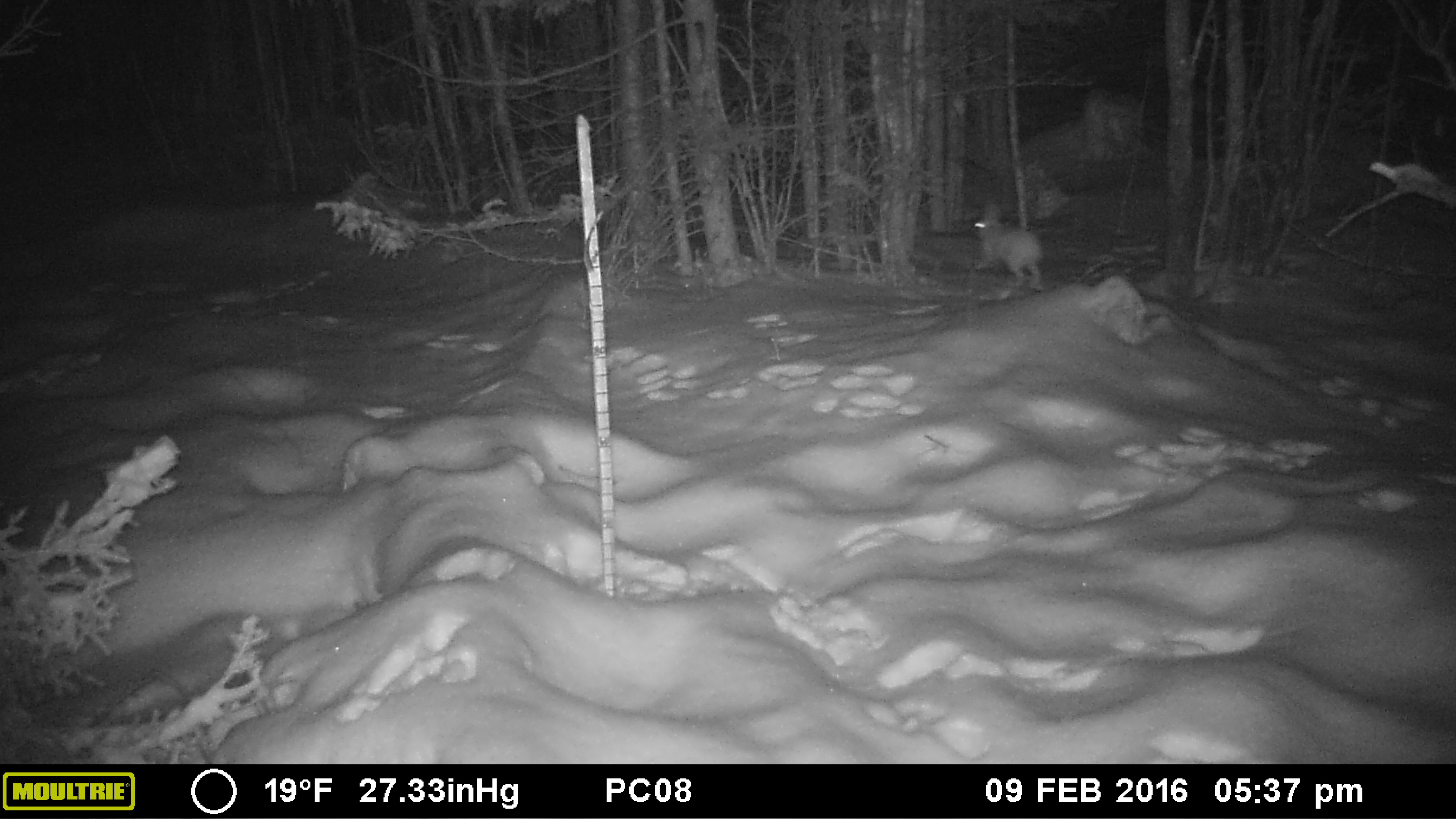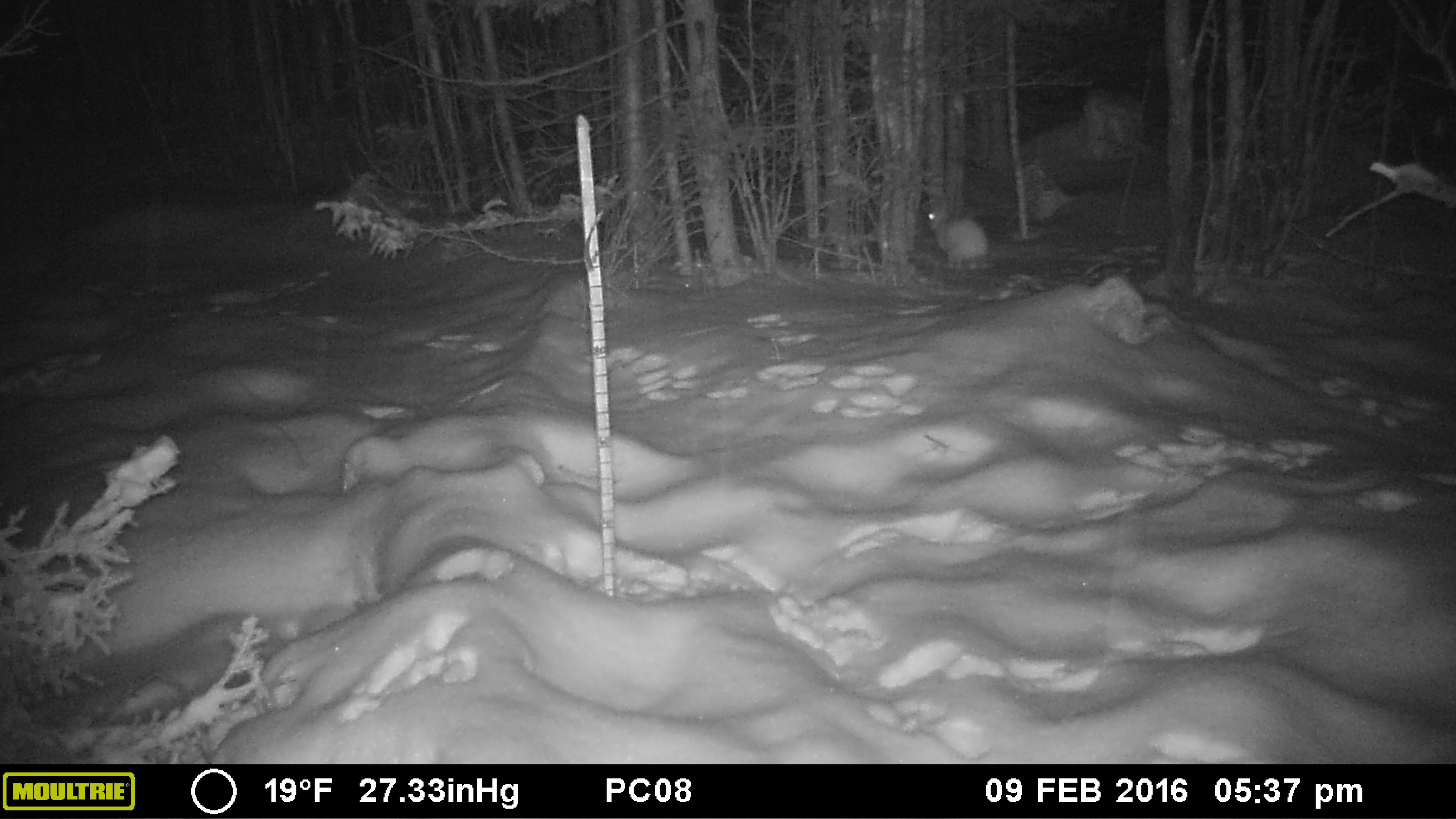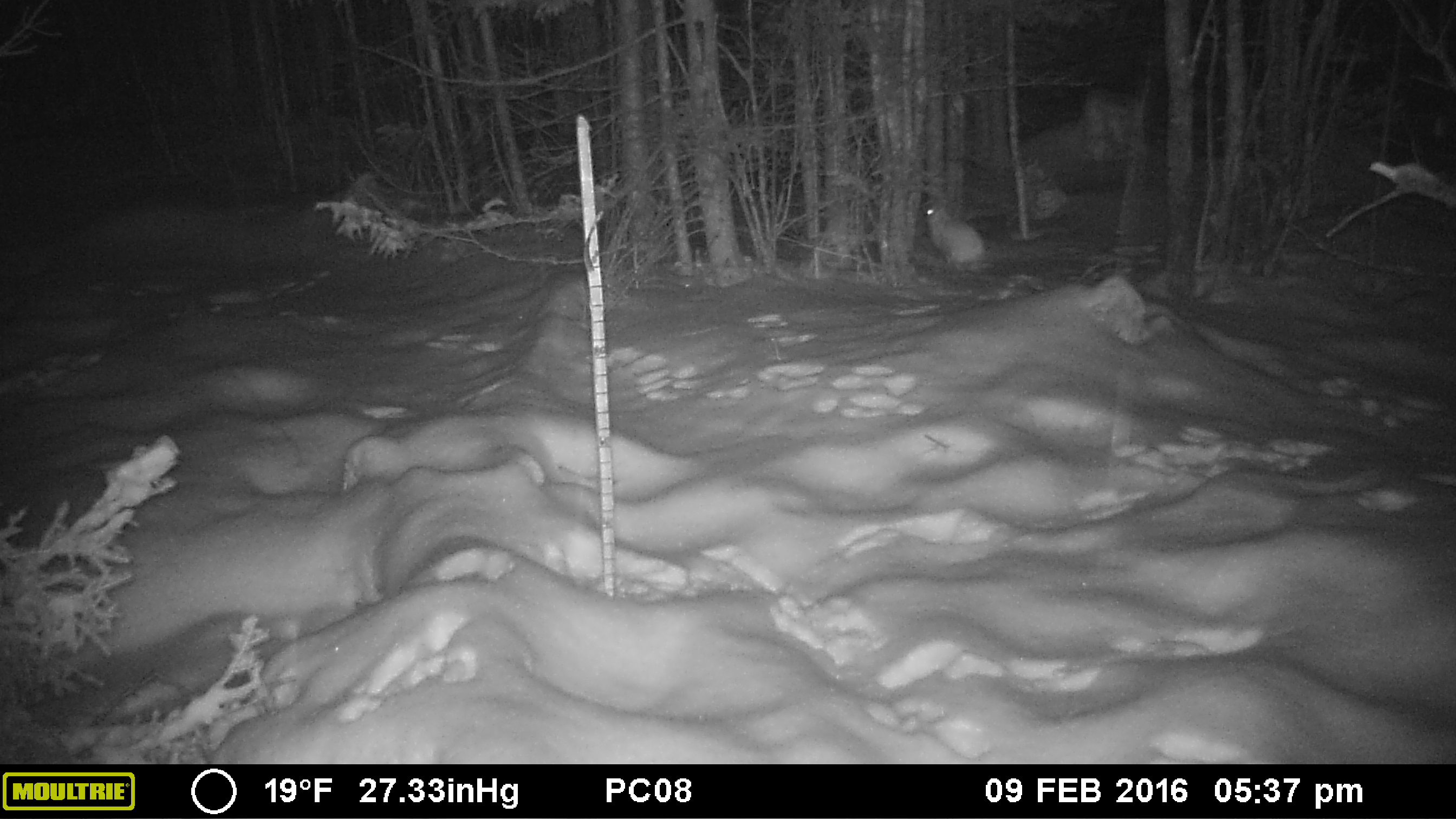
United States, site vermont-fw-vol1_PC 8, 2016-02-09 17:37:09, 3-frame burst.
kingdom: Animalia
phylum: Chordata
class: Mammalia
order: Lagomorpha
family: Leporidae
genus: Lepus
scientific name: Lepus americanus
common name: snowshoe hare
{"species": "snowshoe hare (Lepus americanus)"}